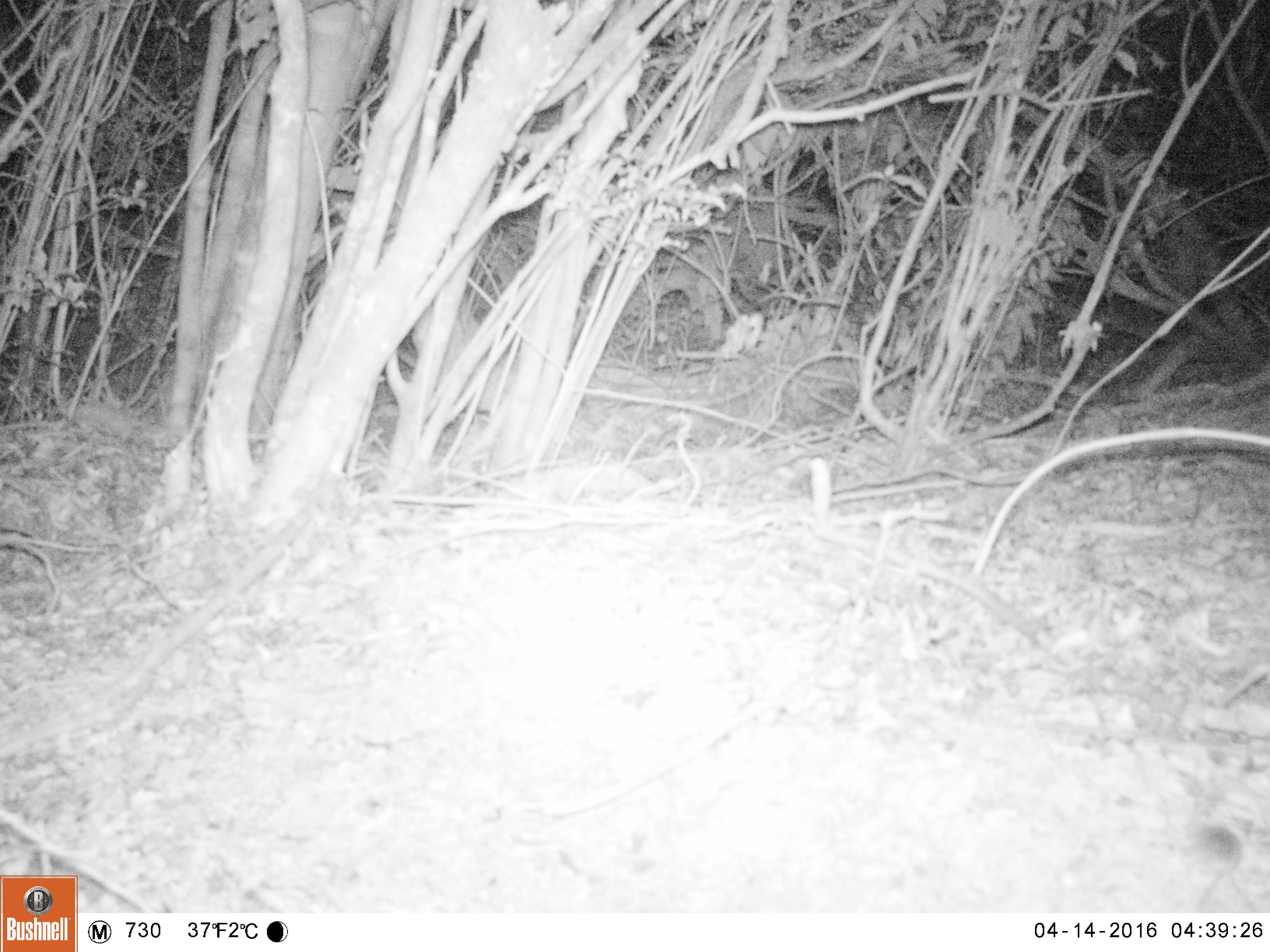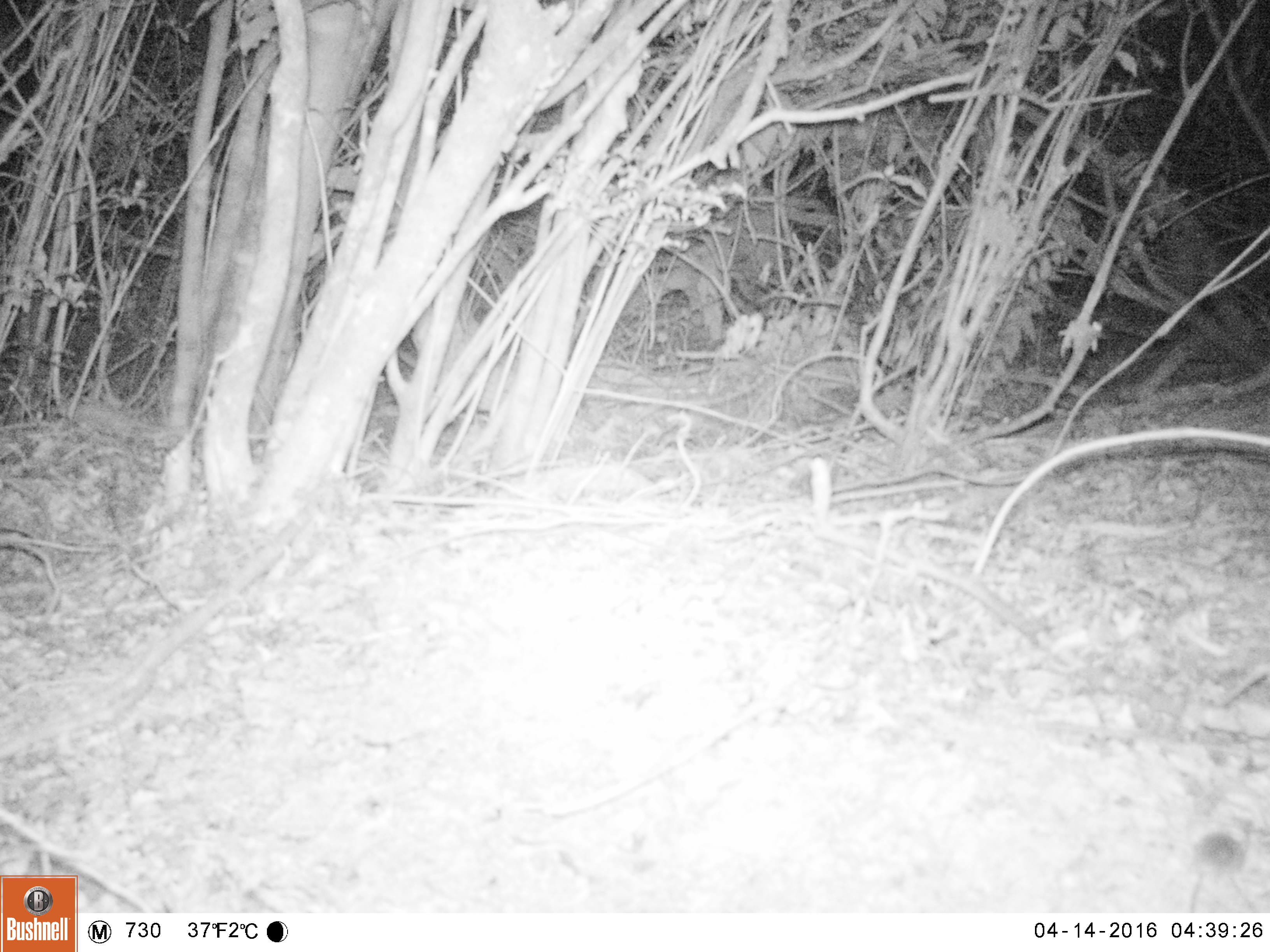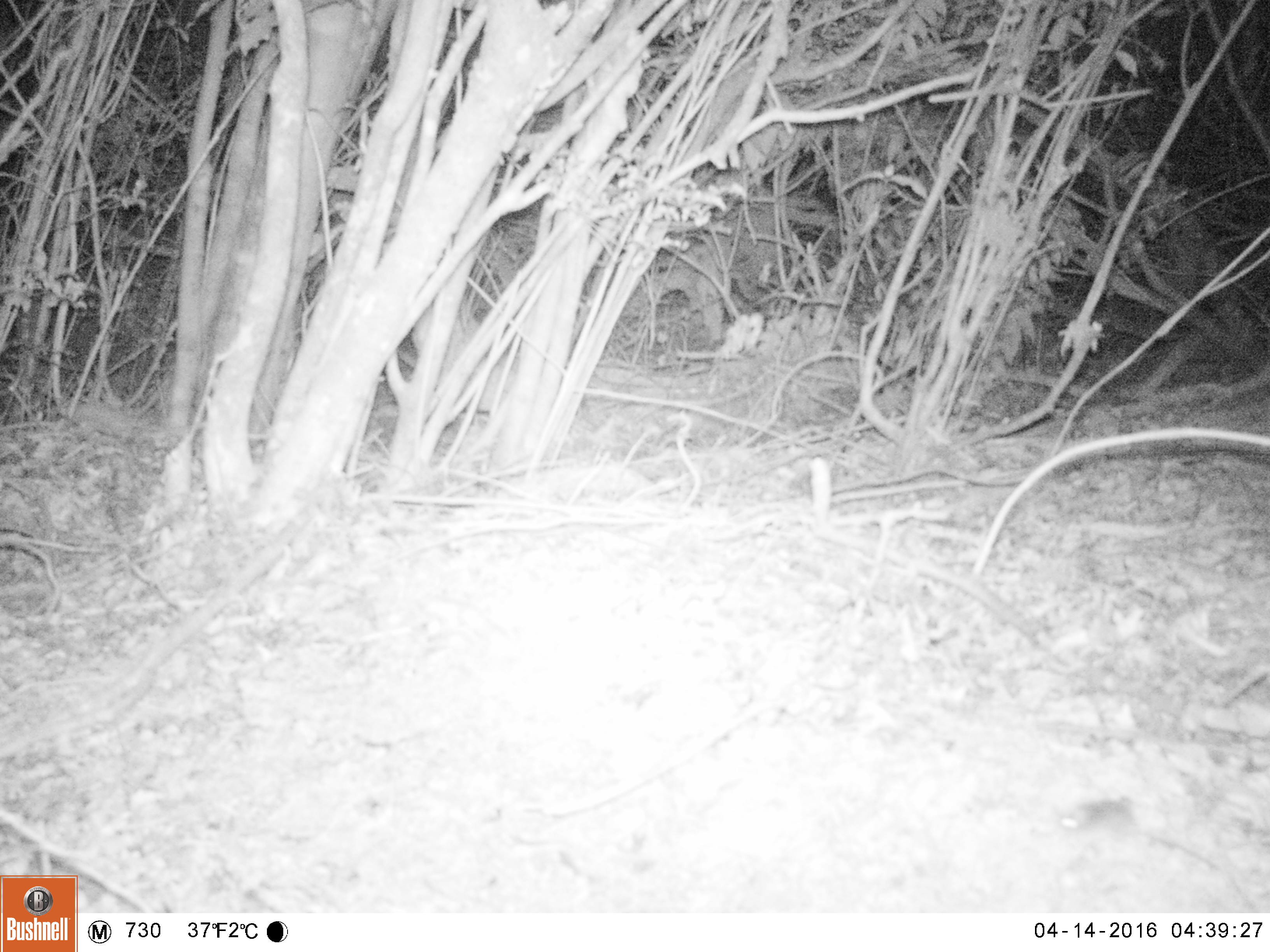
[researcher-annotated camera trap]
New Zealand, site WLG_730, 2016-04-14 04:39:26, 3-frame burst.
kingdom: Animalia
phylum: Chordata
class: Mammalia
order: Rodentia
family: Muridae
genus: Mus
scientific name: Mus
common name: mouse